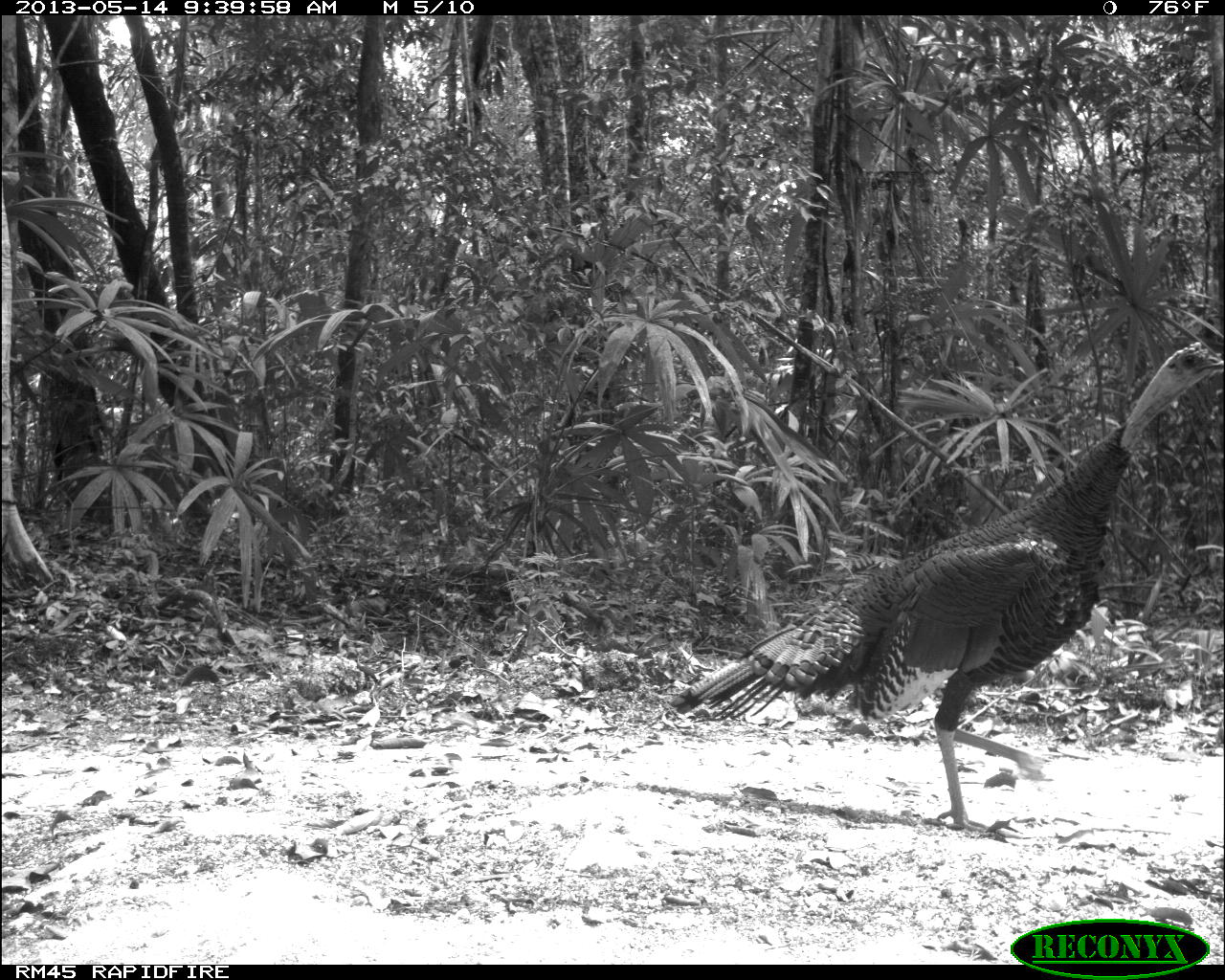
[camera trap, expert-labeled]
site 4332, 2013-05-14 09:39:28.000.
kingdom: Animalia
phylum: Chordata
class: Aves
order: Galliformes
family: Phasianidae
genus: Meleagris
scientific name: Meleagris ocellata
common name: ocellated turkey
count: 1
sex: male